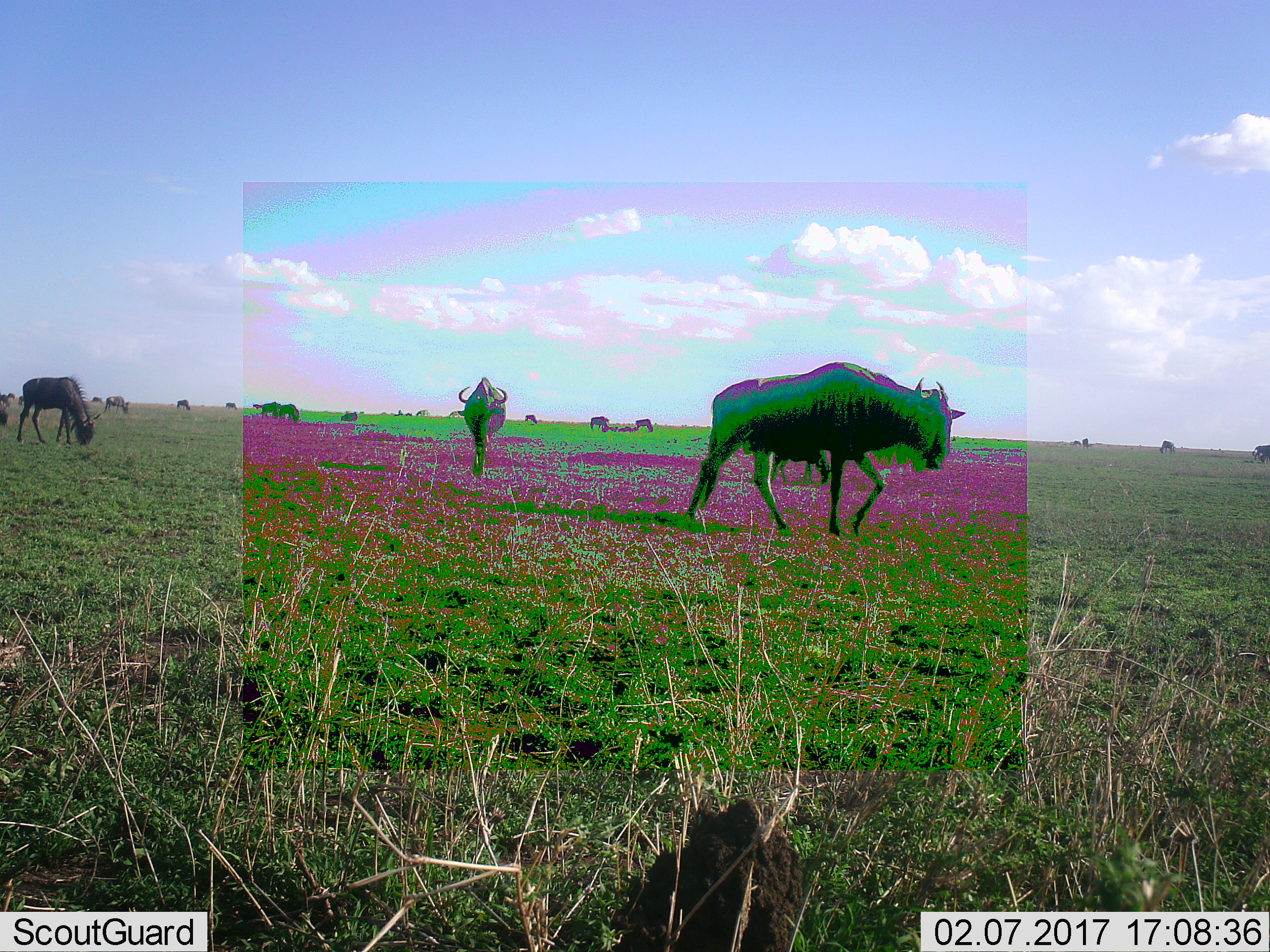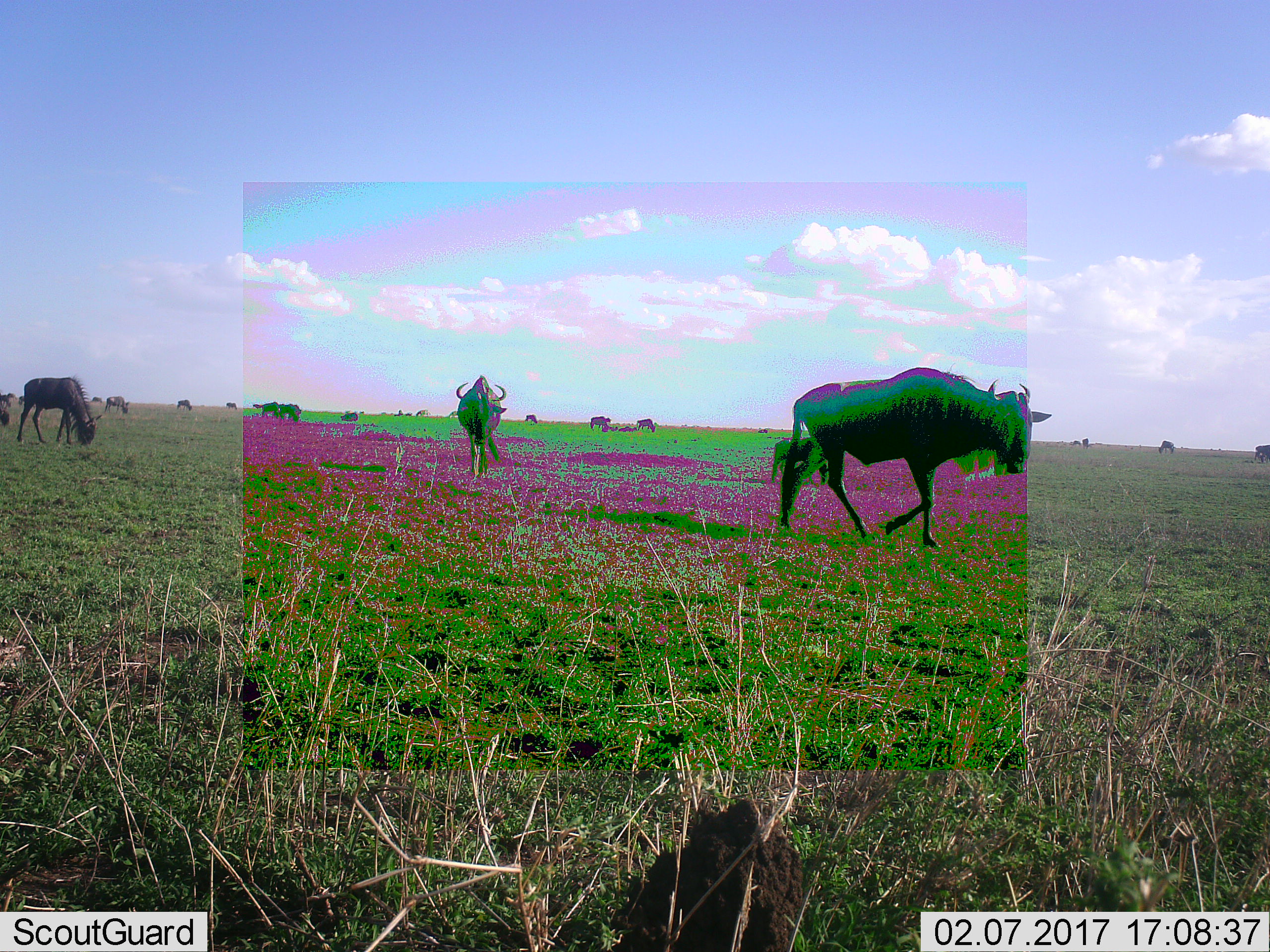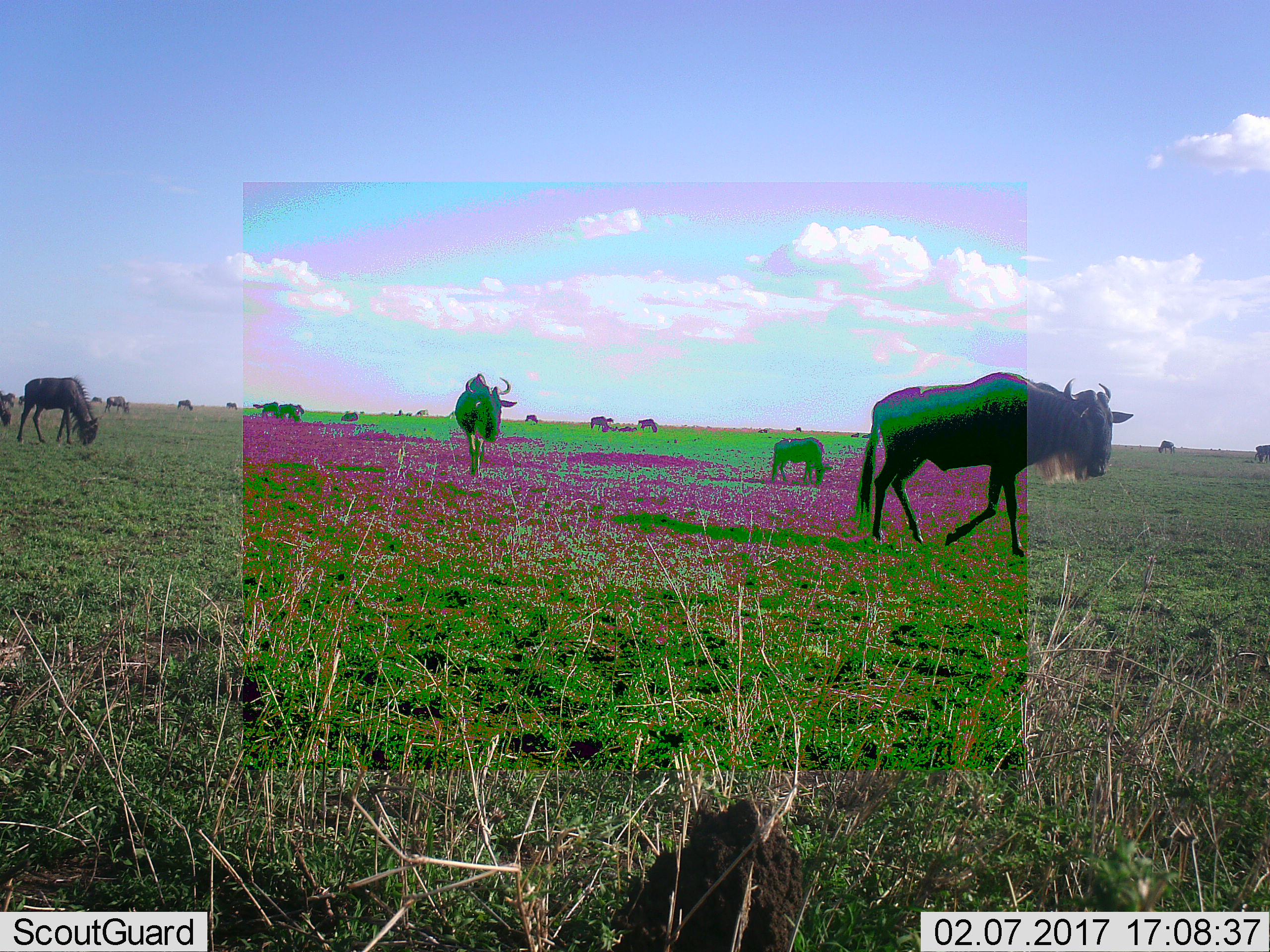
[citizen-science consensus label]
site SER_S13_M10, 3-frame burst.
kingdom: Animalia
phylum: Chordata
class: Mammalia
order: Artiodactyla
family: Bovidae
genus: Connochaetes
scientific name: Connochaetes taurinus taurinus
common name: blue wildebeest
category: wildebeestblue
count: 11-50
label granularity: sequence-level